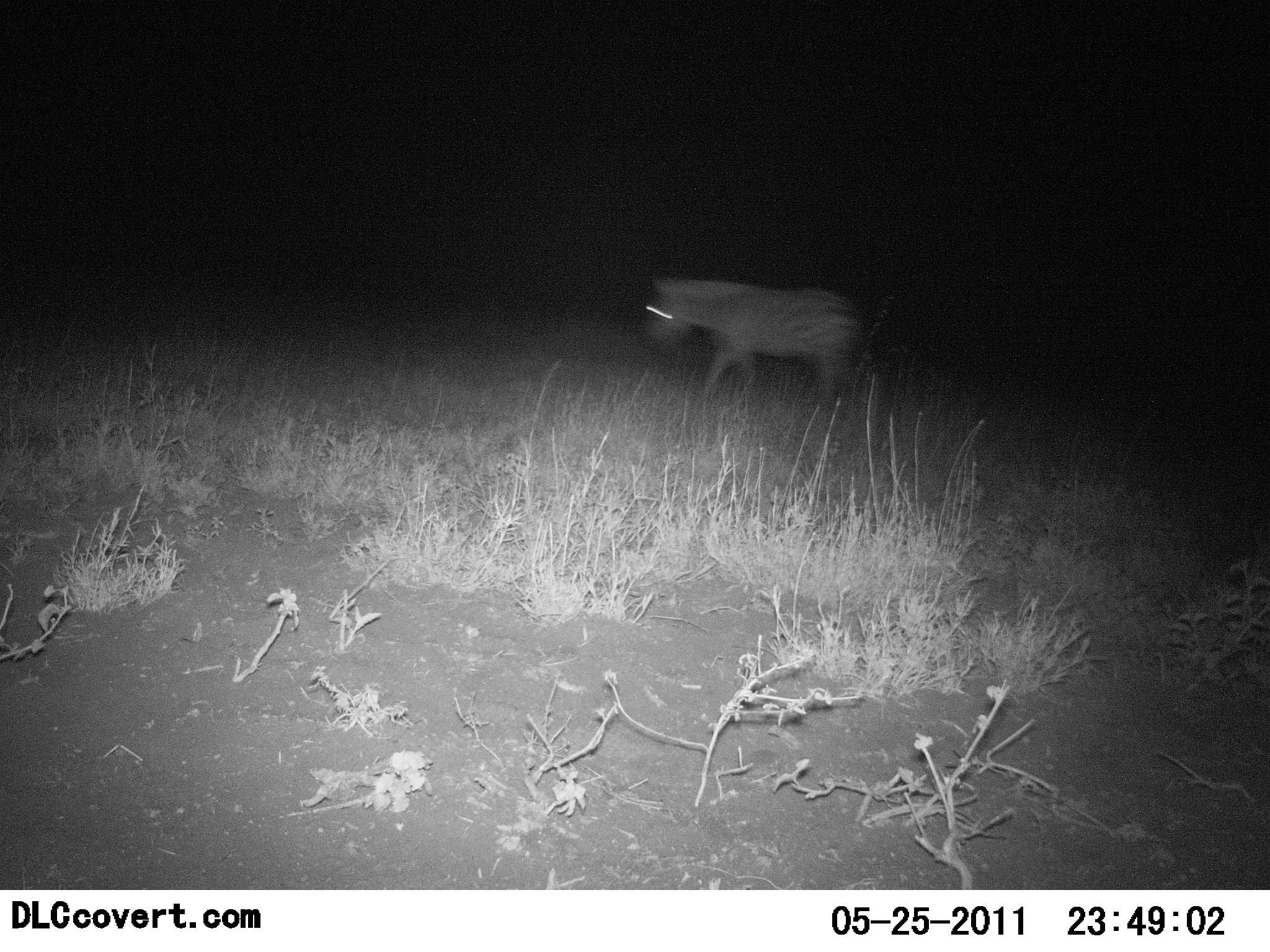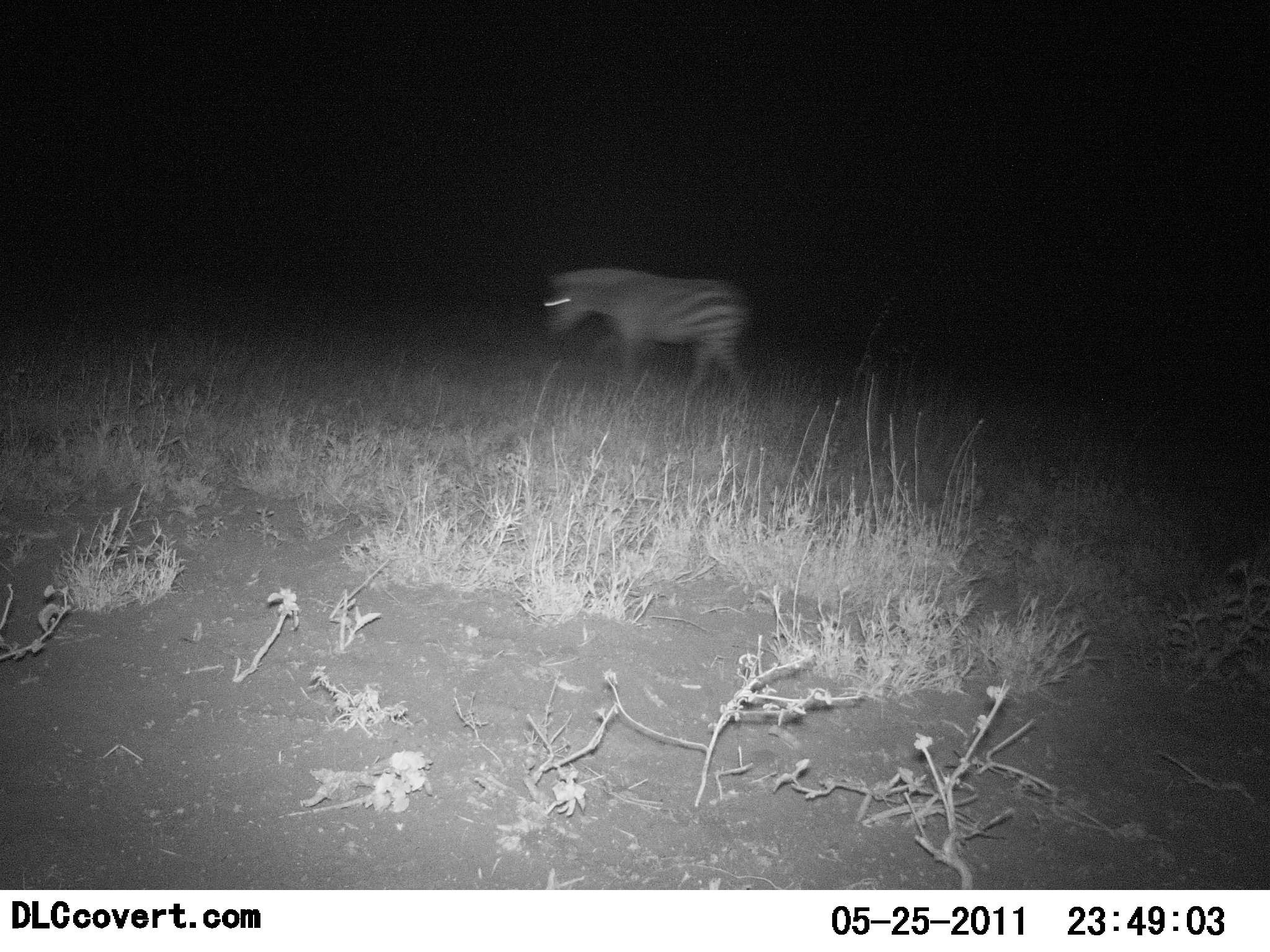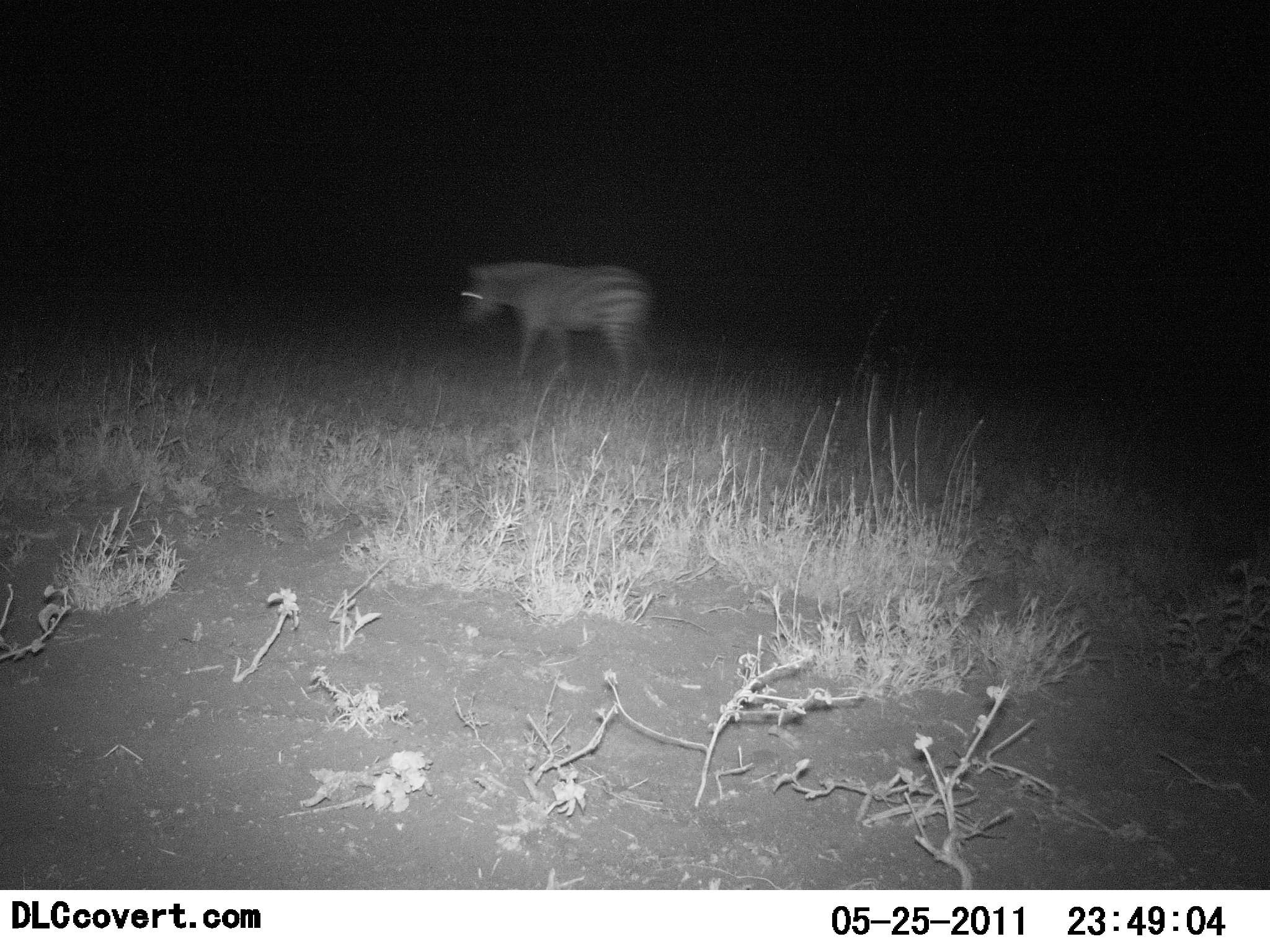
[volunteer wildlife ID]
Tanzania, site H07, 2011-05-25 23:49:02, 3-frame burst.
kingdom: Animalia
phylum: Chordata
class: Mammalia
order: Perissodactyla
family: Equidae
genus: Equus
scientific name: Equus quagga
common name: plains zebra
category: zebra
Zebra (plains zebra) (Equus quagga), count 1. Behavior (volunteer vote fractions): standing 10%, resting 0%, moving 90%, interacting 0%. Young present (vote fraction): 0%. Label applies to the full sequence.